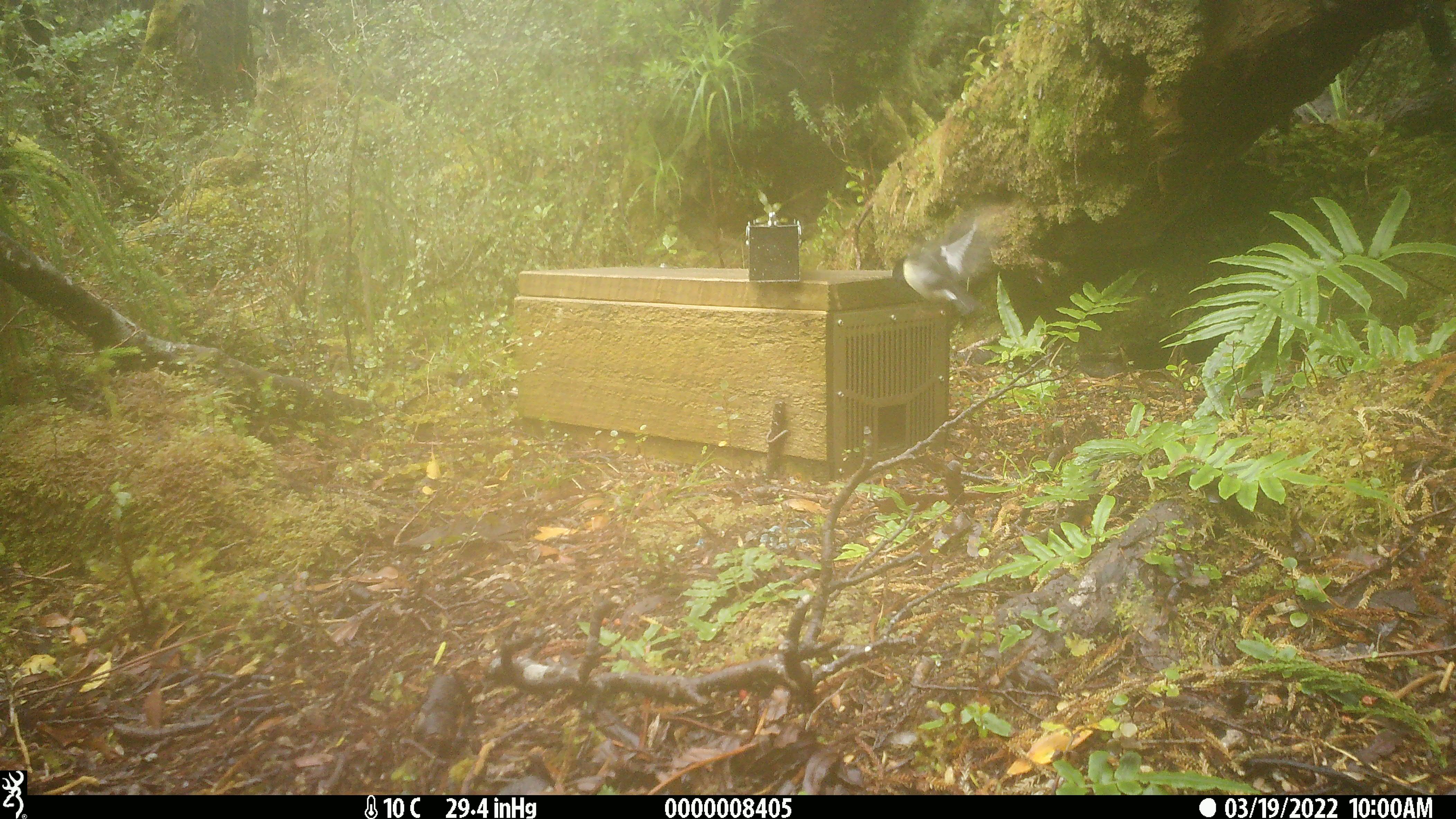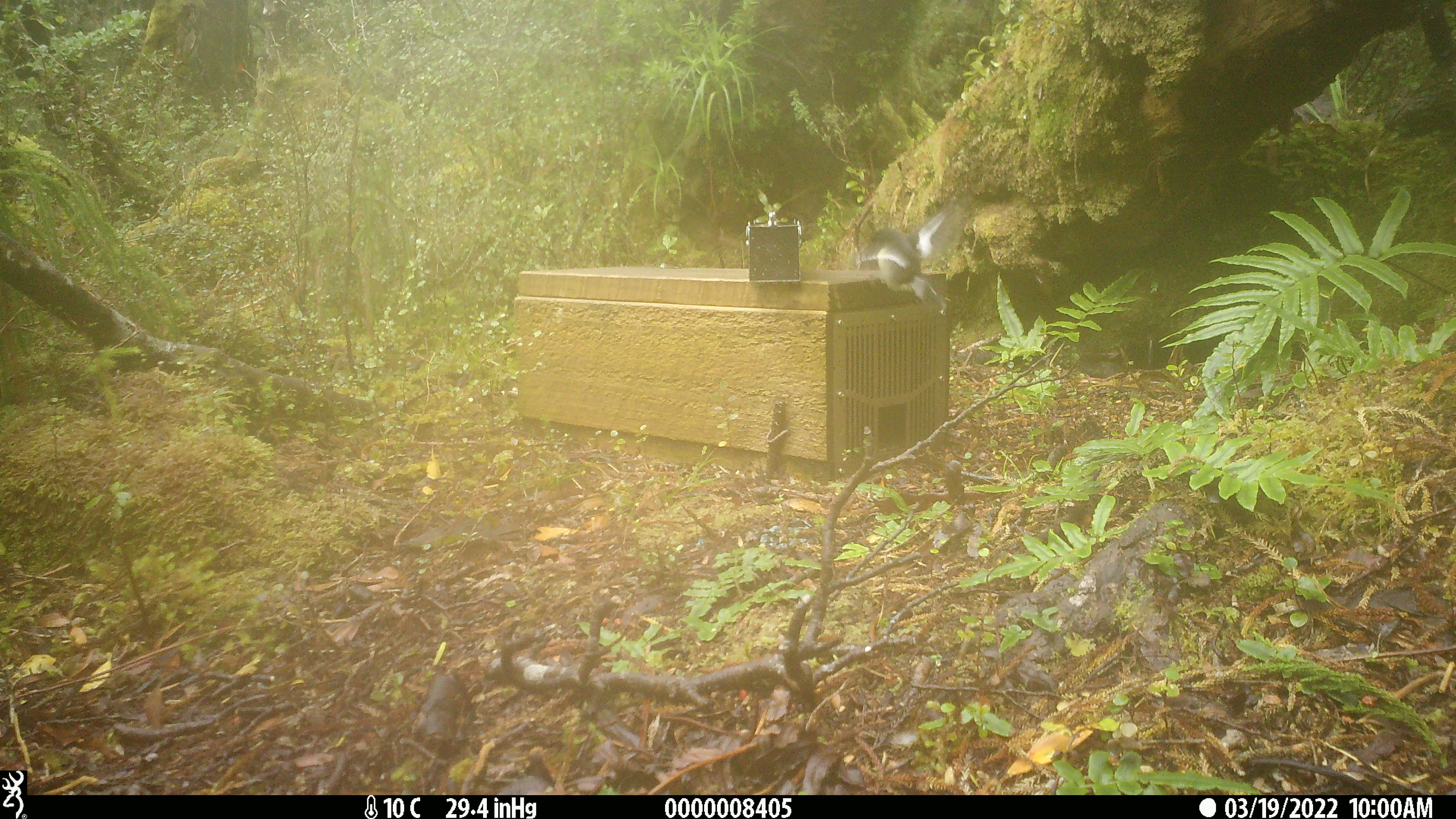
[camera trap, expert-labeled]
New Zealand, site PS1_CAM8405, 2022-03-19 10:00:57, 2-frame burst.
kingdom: Animalia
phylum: Chordata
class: Aves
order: Passeriformes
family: Petroicidae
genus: Petroica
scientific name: Petroica macrocephala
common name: tomtit